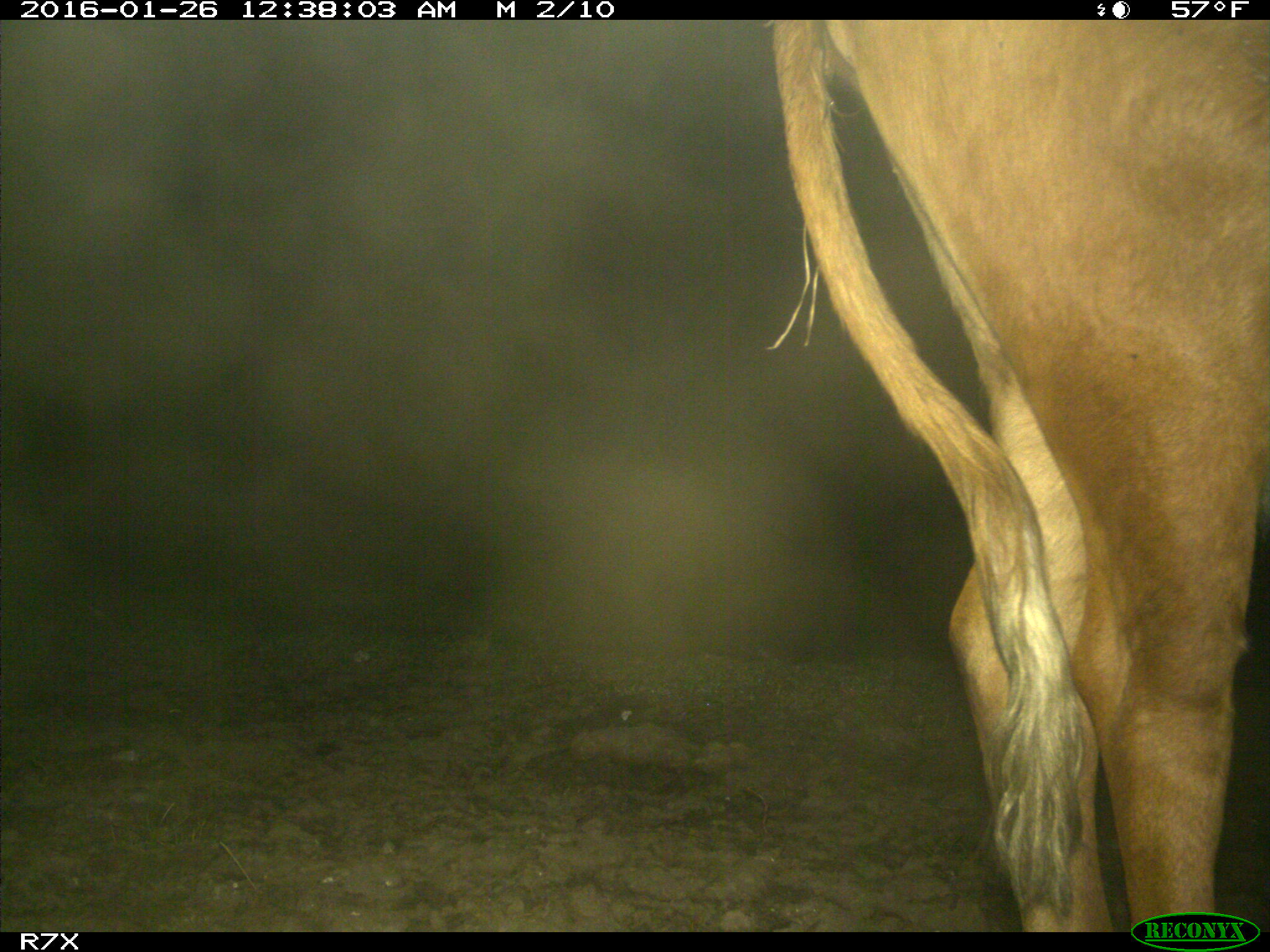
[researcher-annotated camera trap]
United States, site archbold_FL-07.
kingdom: Animalia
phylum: Chordata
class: Mammalia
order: Artiodactyla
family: Bovidae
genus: Bos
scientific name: Bos taurus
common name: domestic cow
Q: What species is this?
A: Bos taurus (domestic cow).